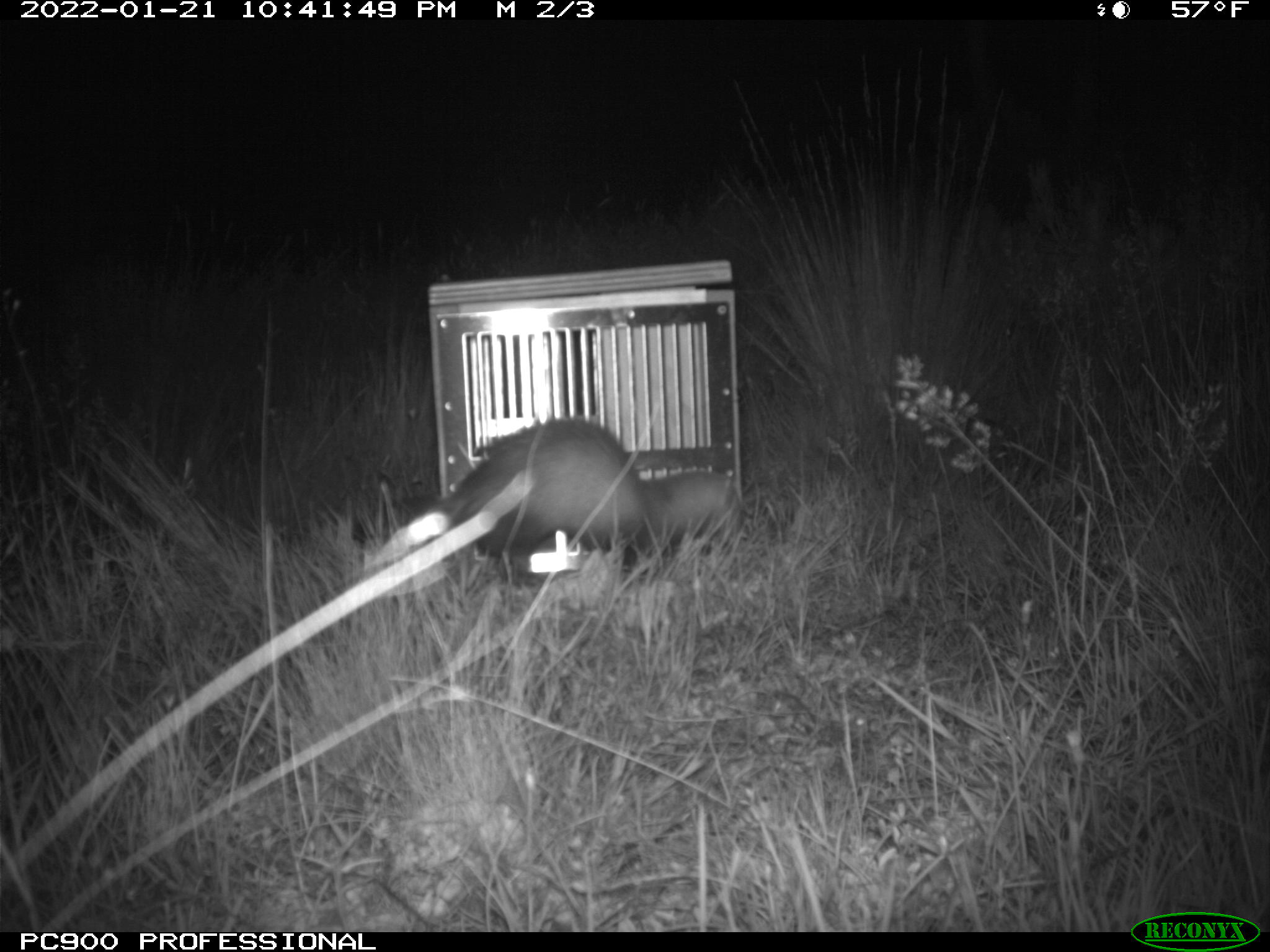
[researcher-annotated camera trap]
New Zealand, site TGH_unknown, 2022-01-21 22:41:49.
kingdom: Animalia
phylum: Chordata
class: Mammalia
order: Carnivora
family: Mustelidae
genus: Mustela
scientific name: Mustela furo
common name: ferret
Ferret (Mustela furo).